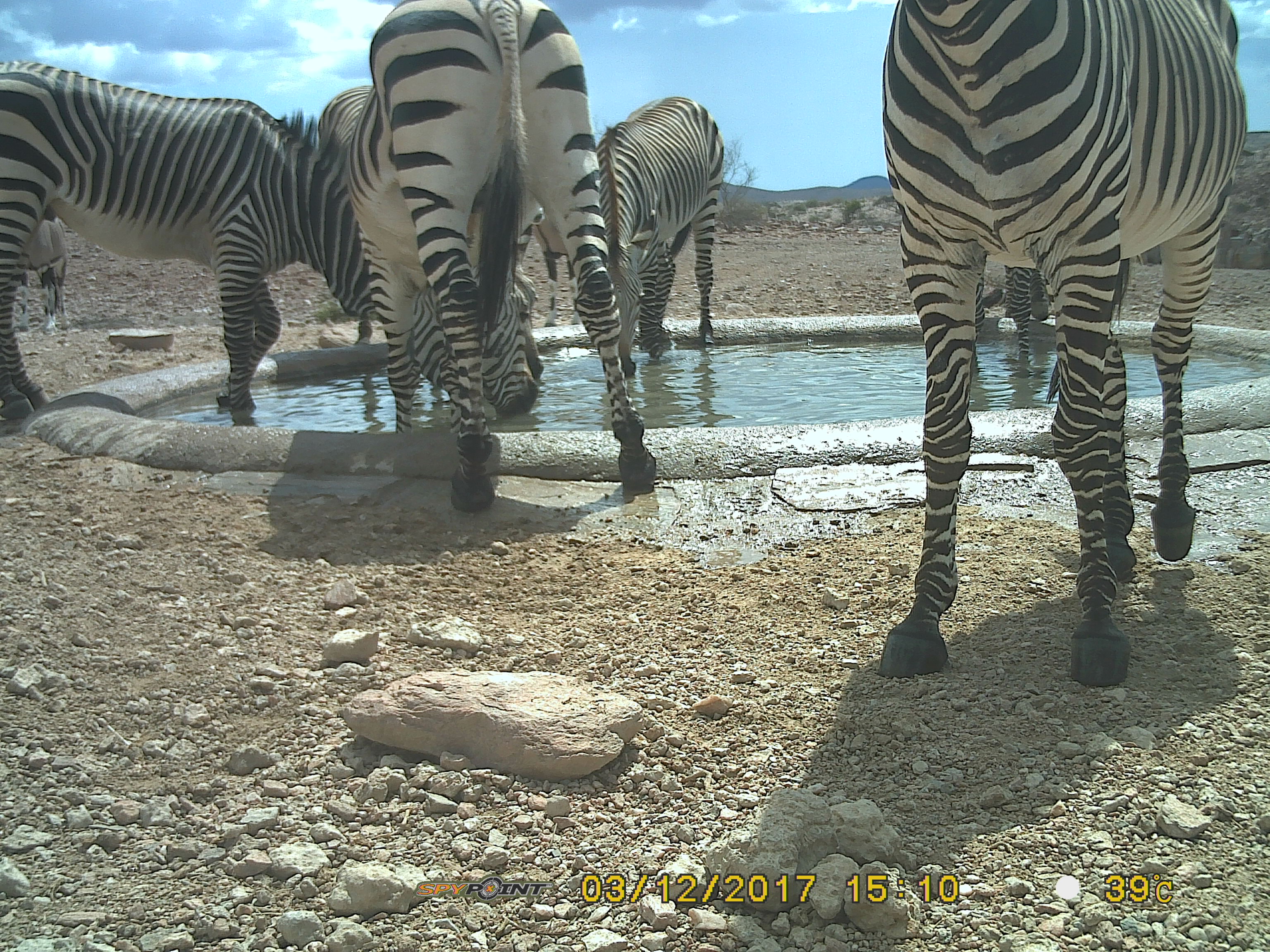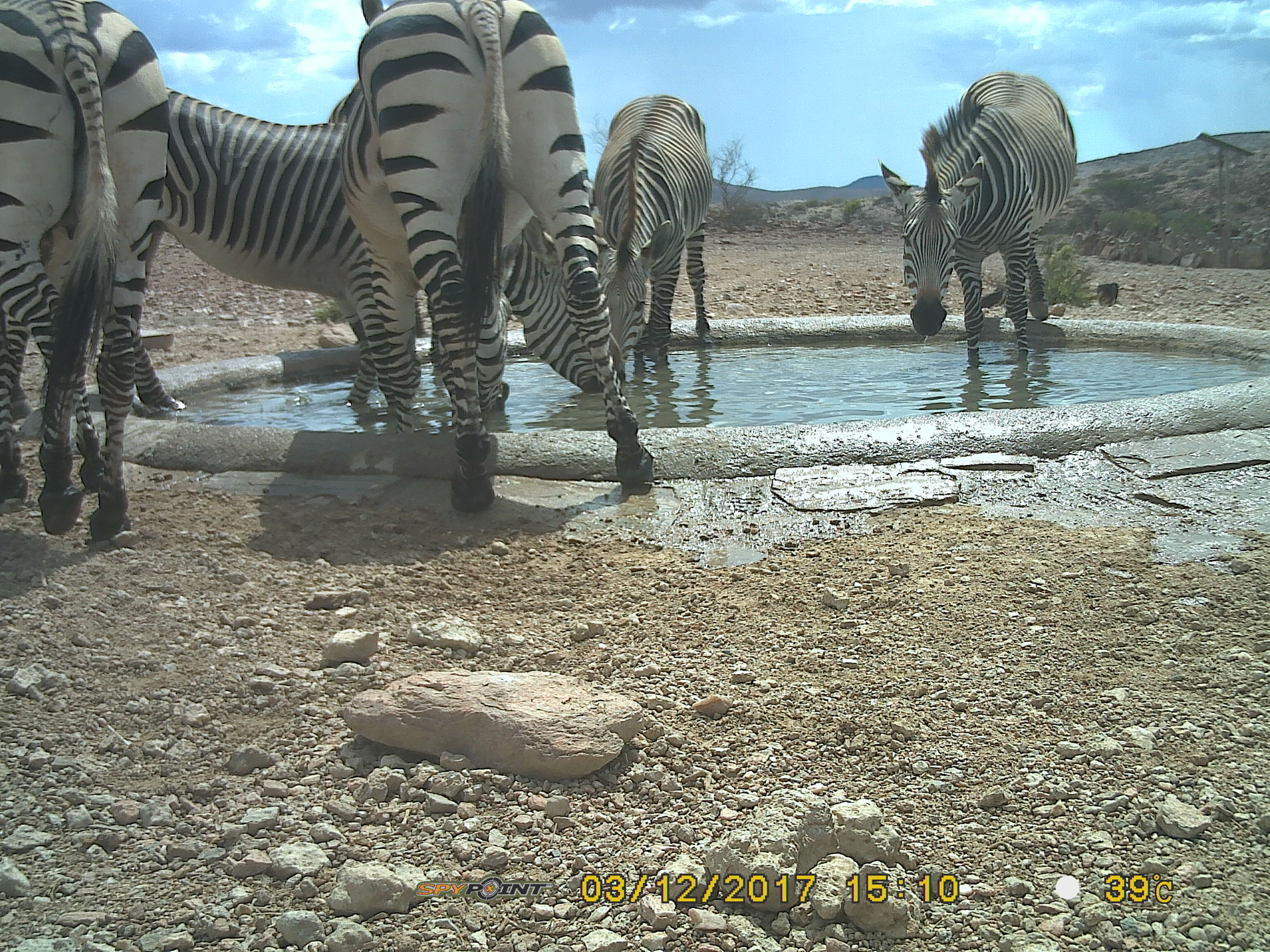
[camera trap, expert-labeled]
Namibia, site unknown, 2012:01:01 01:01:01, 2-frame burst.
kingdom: Animalia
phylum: Chordata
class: Mammalia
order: Perissodactyla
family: Equidae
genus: Equus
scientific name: Equus zebra hartmannae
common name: hartmann's mountain zebra